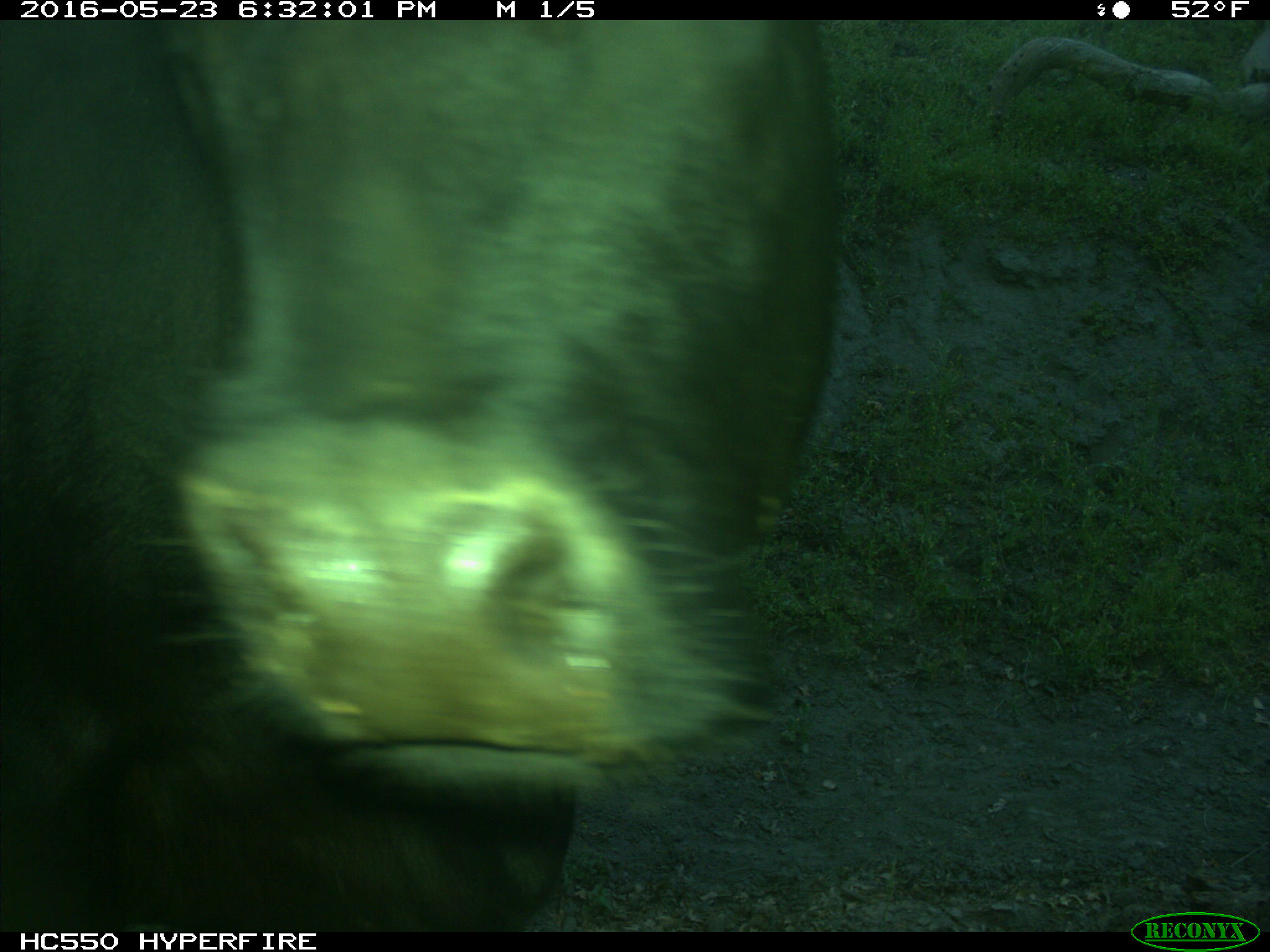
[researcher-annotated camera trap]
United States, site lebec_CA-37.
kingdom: Animalia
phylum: Chordata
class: Mammalia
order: Artiodactyla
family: Bovidae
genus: Bos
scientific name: Bos taurus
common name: domestic cow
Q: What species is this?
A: Bos taurus (domestic cow).